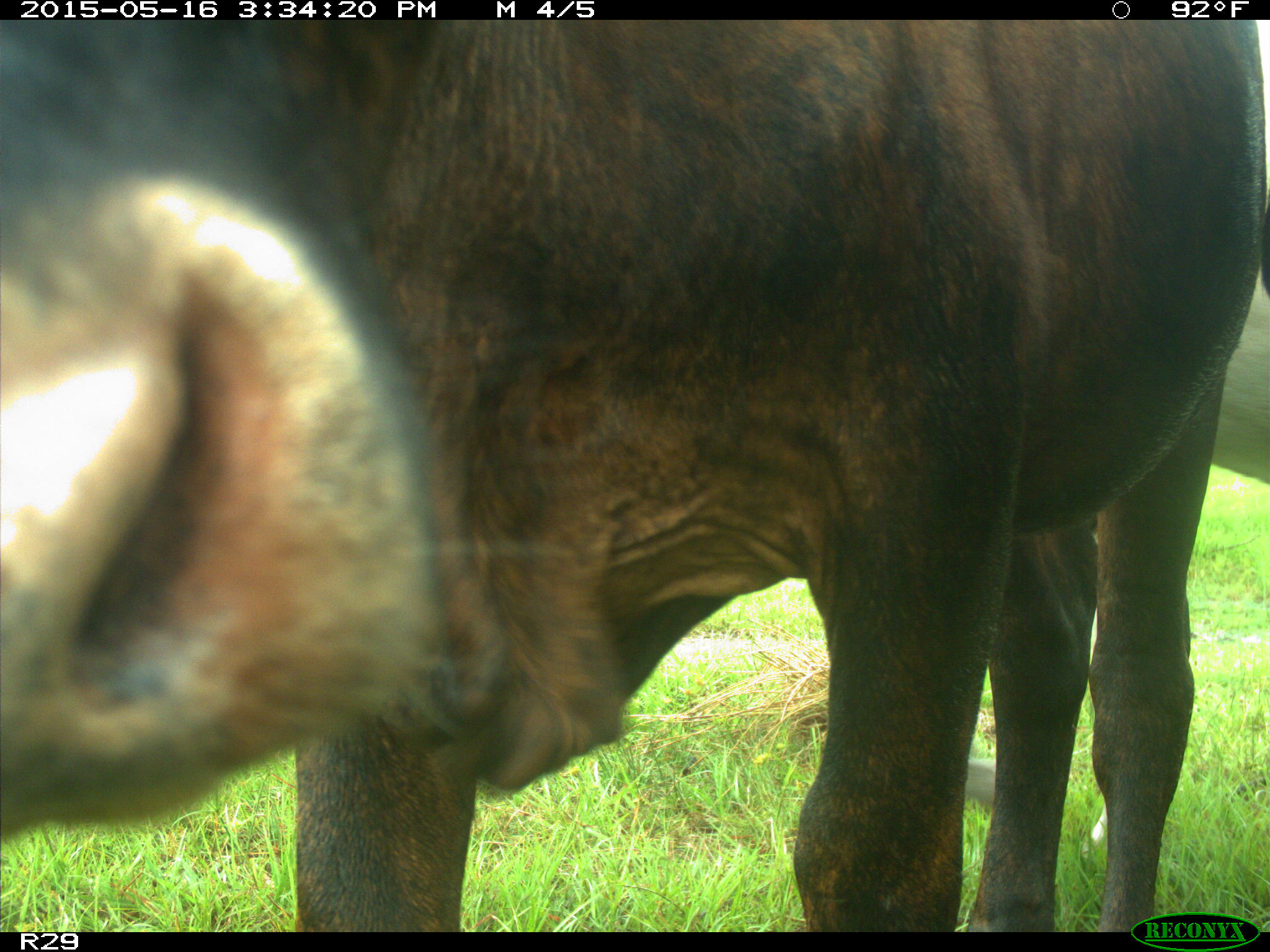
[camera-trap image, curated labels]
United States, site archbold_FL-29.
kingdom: Animalia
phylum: Chordata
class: Mammalia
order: Artiodactyla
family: Bovidae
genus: Bos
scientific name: Bos taurus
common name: domestic cow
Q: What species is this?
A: Bos taurus (domestic cow).